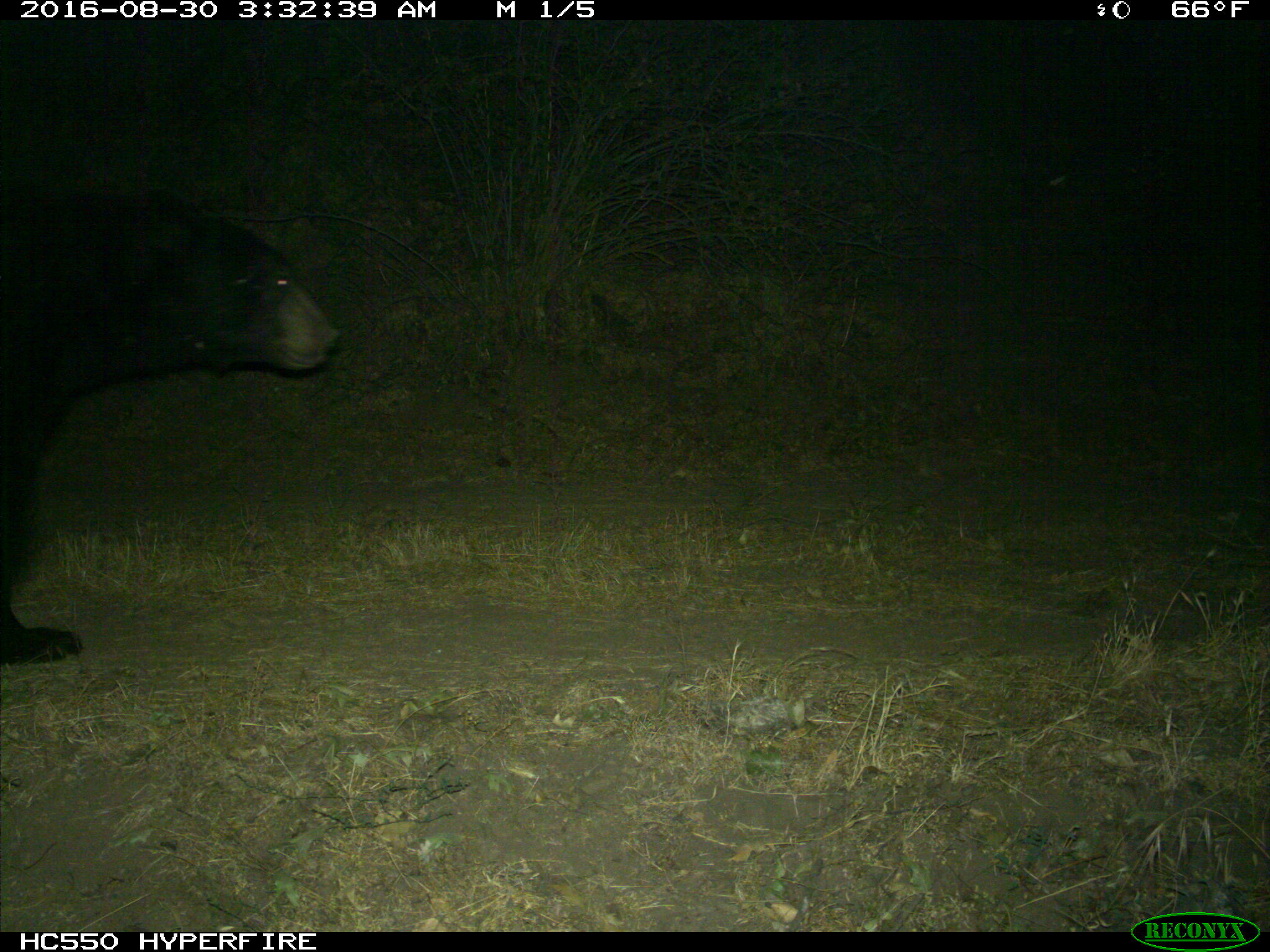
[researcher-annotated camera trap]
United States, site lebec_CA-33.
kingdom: Animalia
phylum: Chordata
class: Mammalia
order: Carnivora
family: Ursidae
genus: Ursus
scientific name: Ursus americanus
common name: american black bear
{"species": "Ursus americanus (american black bear)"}